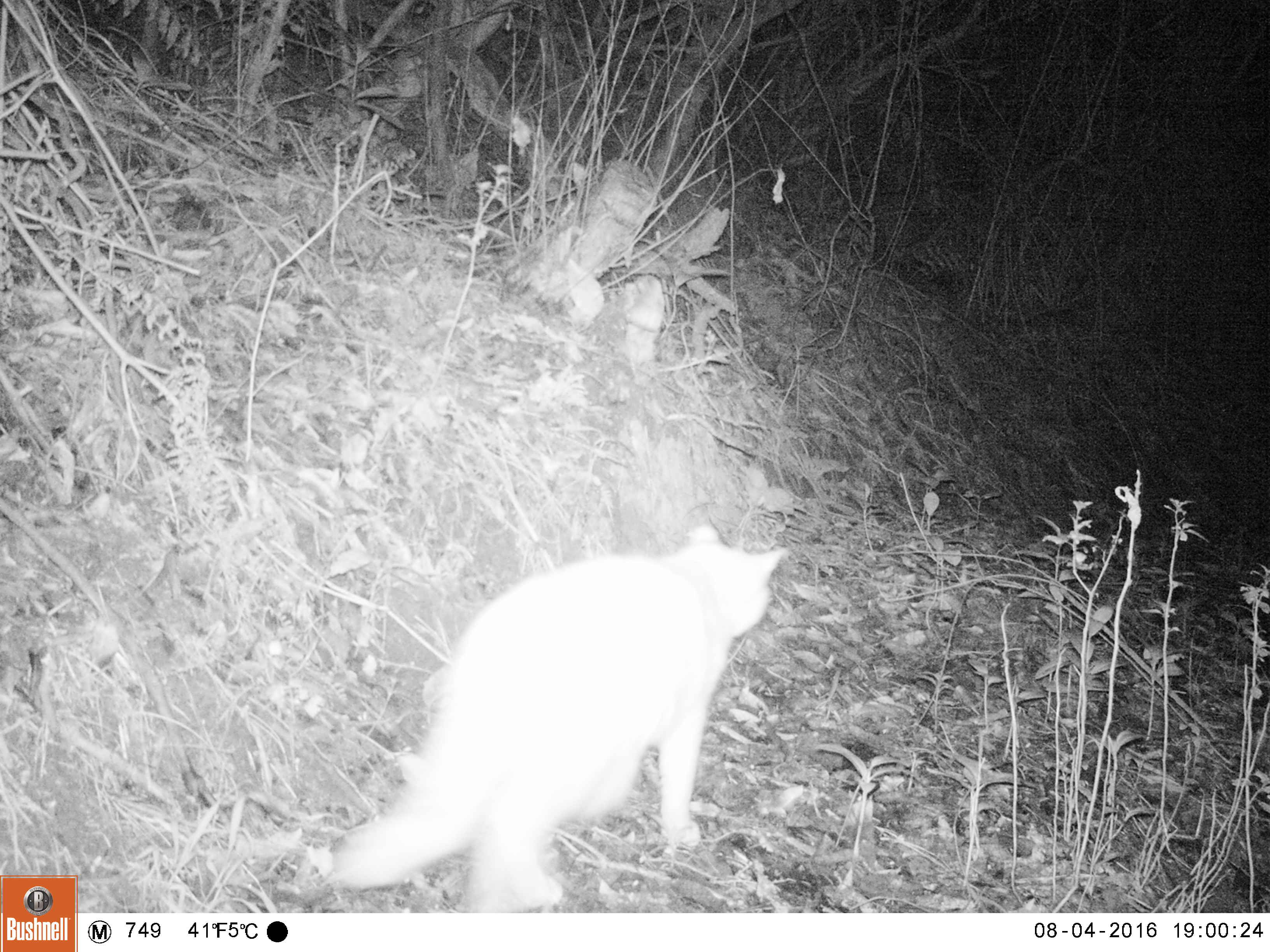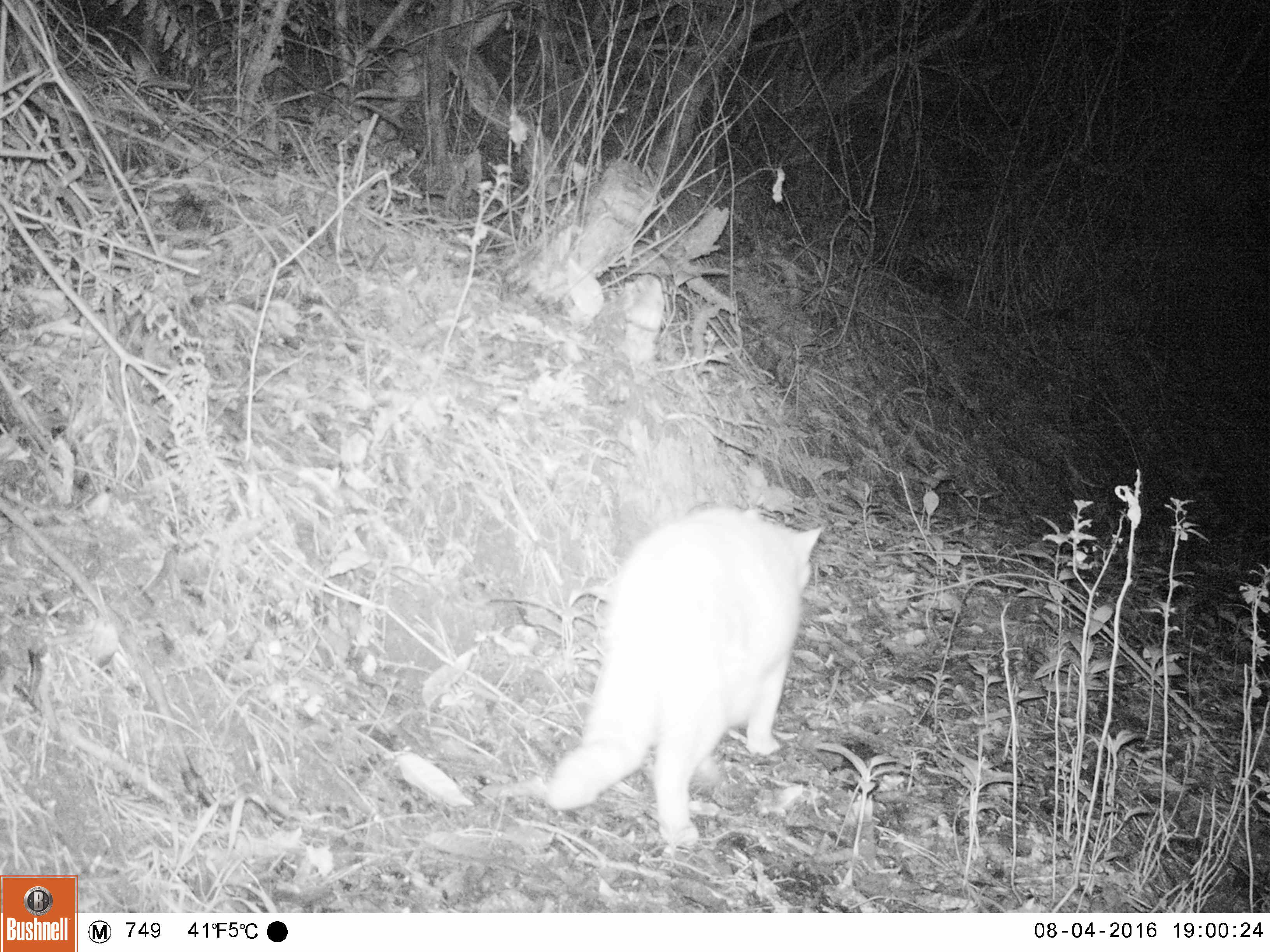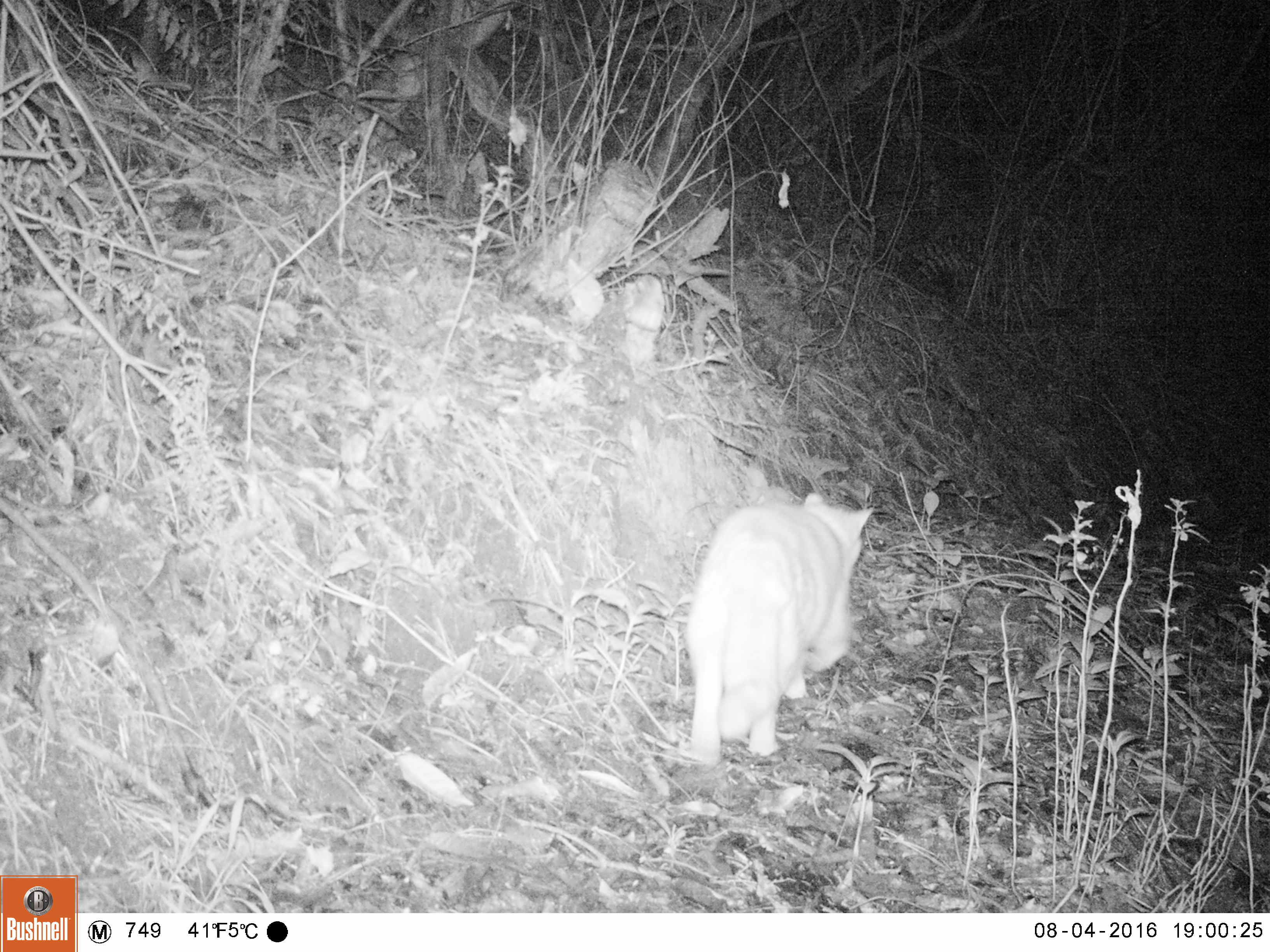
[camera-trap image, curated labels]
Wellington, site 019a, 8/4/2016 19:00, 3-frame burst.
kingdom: Animalia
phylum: Chordata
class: Mammalia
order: Carnivora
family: Felidae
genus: Felis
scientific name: Felis catus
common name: cat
Cat (Felis catus).